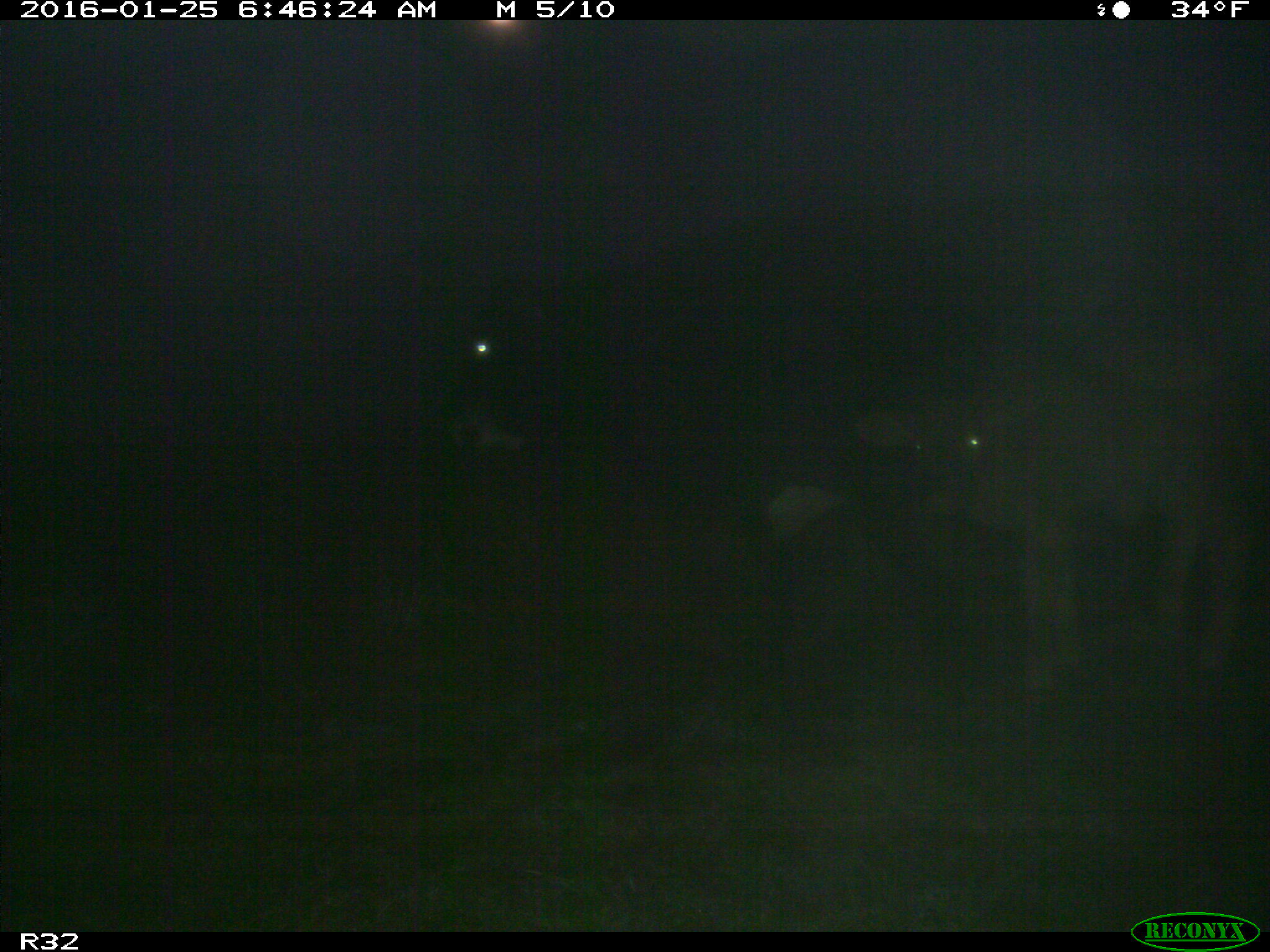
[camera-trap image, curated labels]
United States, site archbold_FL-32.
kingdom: Animalia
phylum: Chordata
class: Mammalia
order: Artiodactyla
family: Bovidae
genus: Bos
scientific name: Bos taurus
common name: domestic cow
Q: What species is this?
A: Bos taurus (domestic cow).